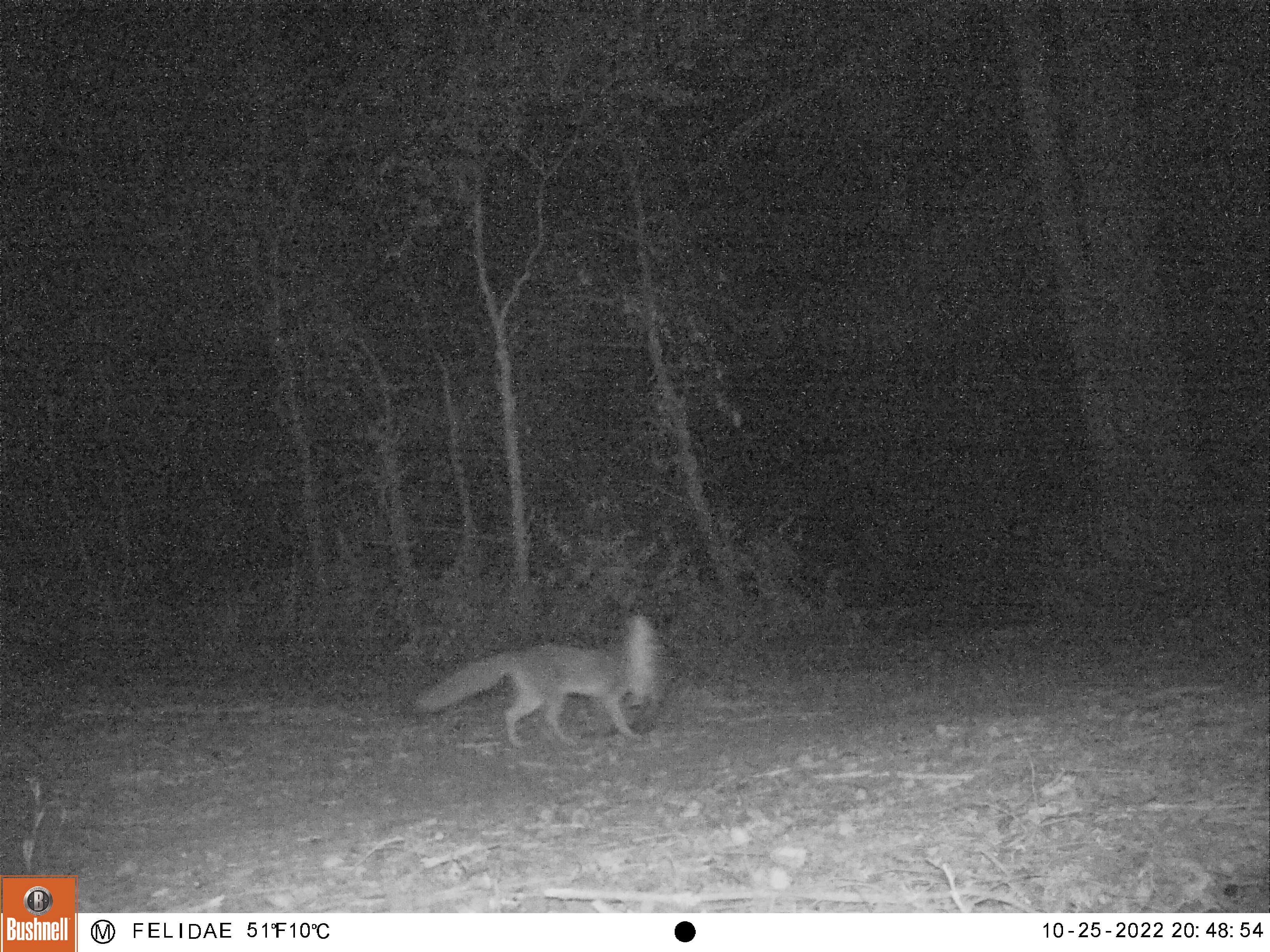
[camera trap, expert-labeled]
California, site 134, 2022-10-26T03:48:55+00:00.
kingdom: Animalia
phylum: Chordata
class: Mammalia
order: Carnivora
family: Canidae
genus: Urocyon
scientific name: Urocyon cinereoargenteus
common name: gray fox